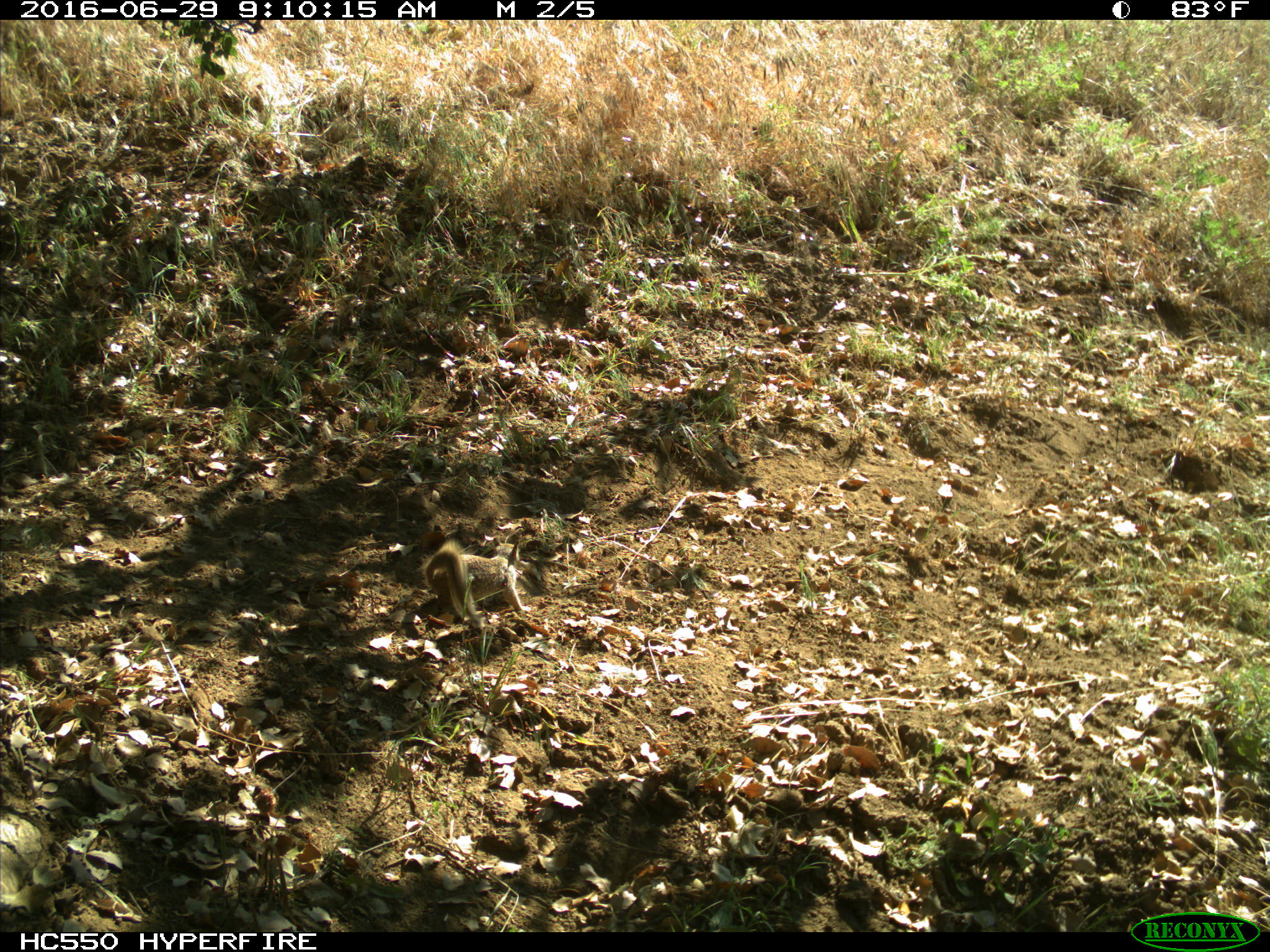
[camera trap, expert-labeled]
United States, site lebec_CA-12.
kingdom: Animalia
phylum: Chordata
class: Mammalia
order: Rodentia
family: Sciuridae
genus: Otospermophilus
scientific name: Otospermophilus beecheyi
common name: california ground squirrel